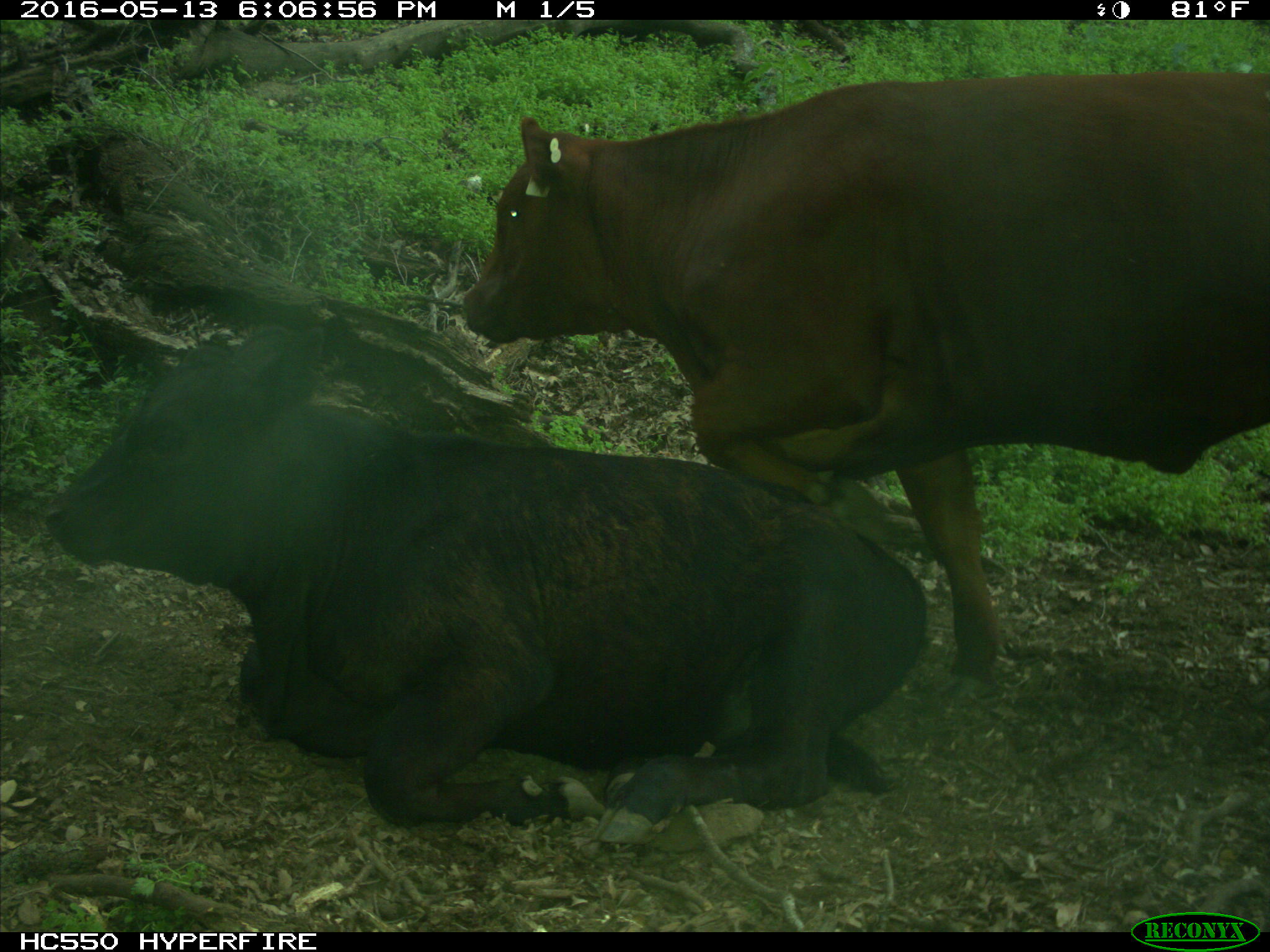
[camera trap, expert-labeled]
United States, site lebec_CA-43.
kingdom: Animalia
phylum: Chordata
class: Mammalia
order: Artiodactyla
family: Bovidae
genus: Bos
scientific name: Bos taurus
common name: domestic cow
Bos taurus (domestic cow).